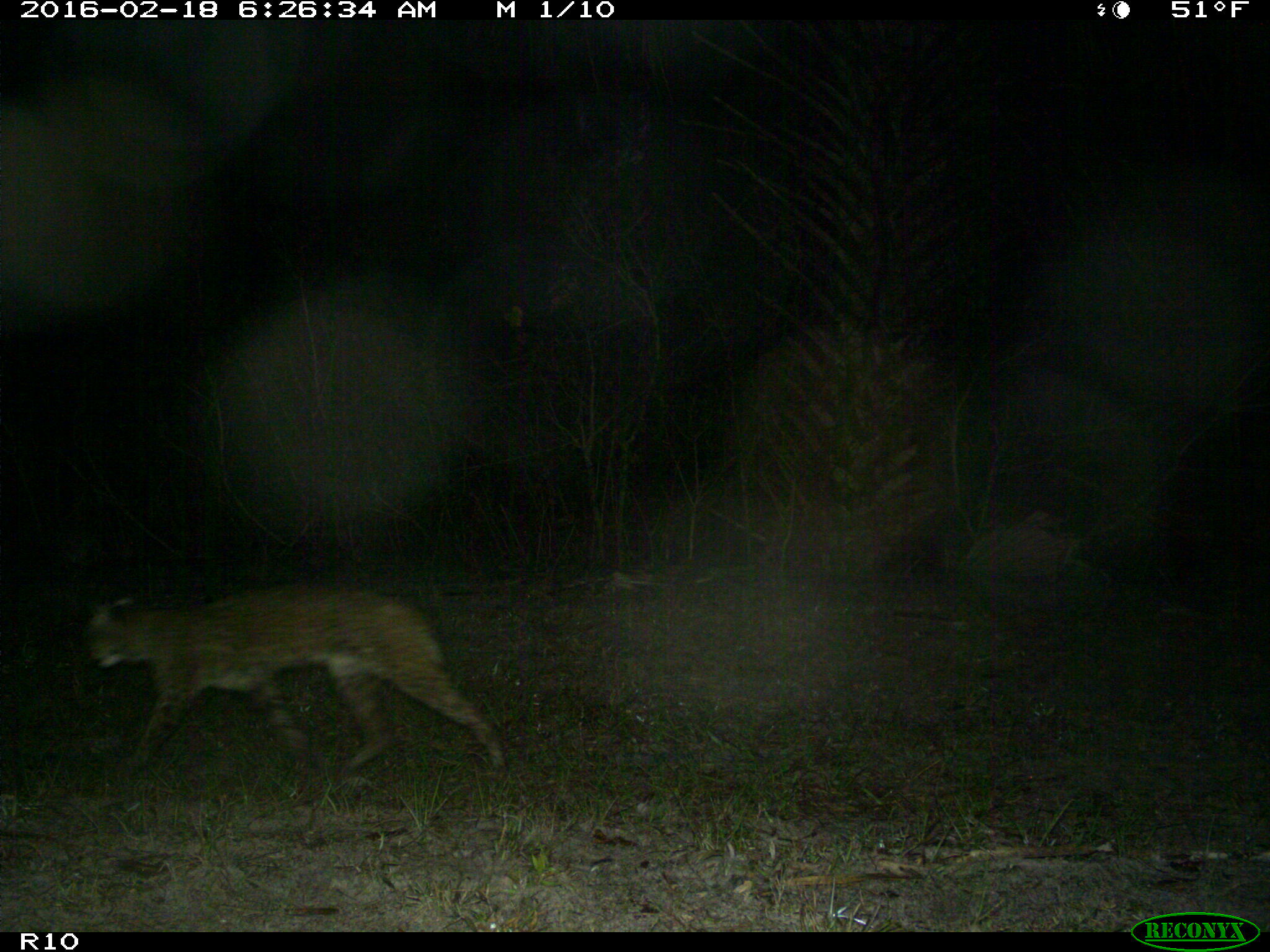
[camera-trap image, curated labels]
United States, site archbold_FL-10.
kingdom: Animalia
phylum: Chordata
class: Mammalia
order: Carnivora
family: Felidae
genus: Lynx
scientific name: Lynx rufus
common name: bobcat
Lynx rufus (bobcat).